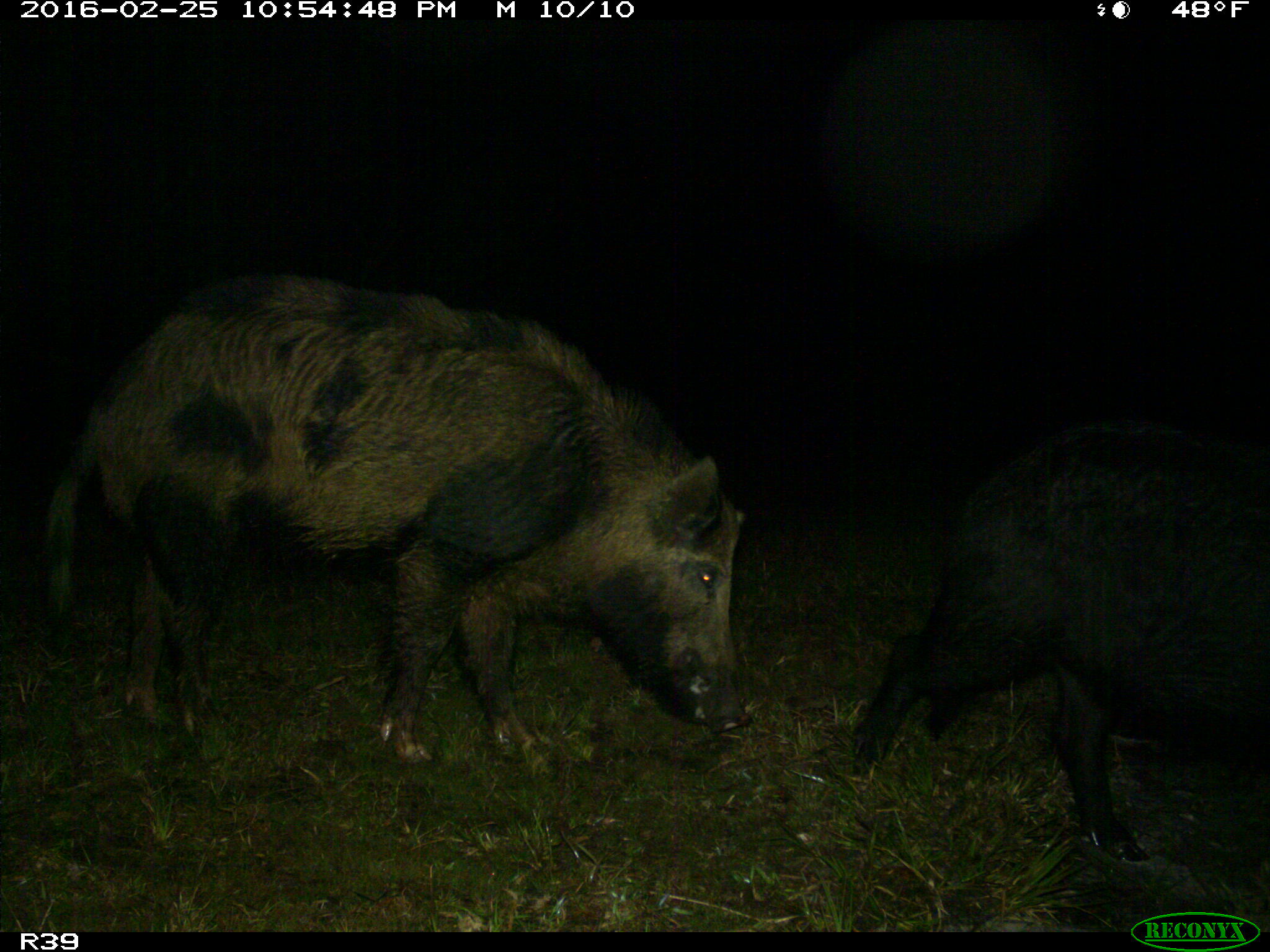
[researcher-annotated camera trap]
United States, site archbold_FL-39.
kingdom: Animalia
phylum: Chordata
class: Mammalia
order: Artiodactyla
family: Suidae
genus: Sus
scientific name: Sus scrofa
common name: wild boar